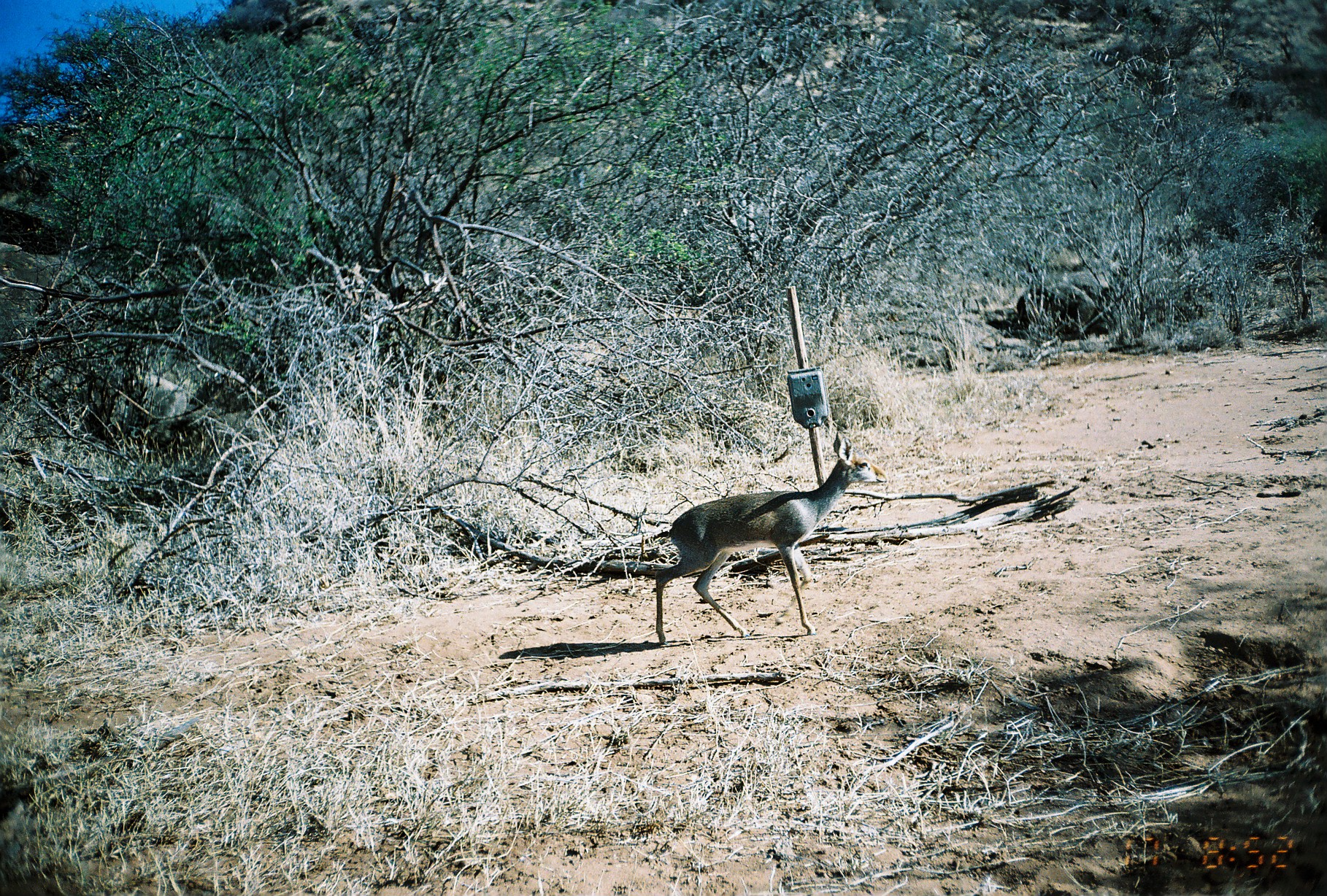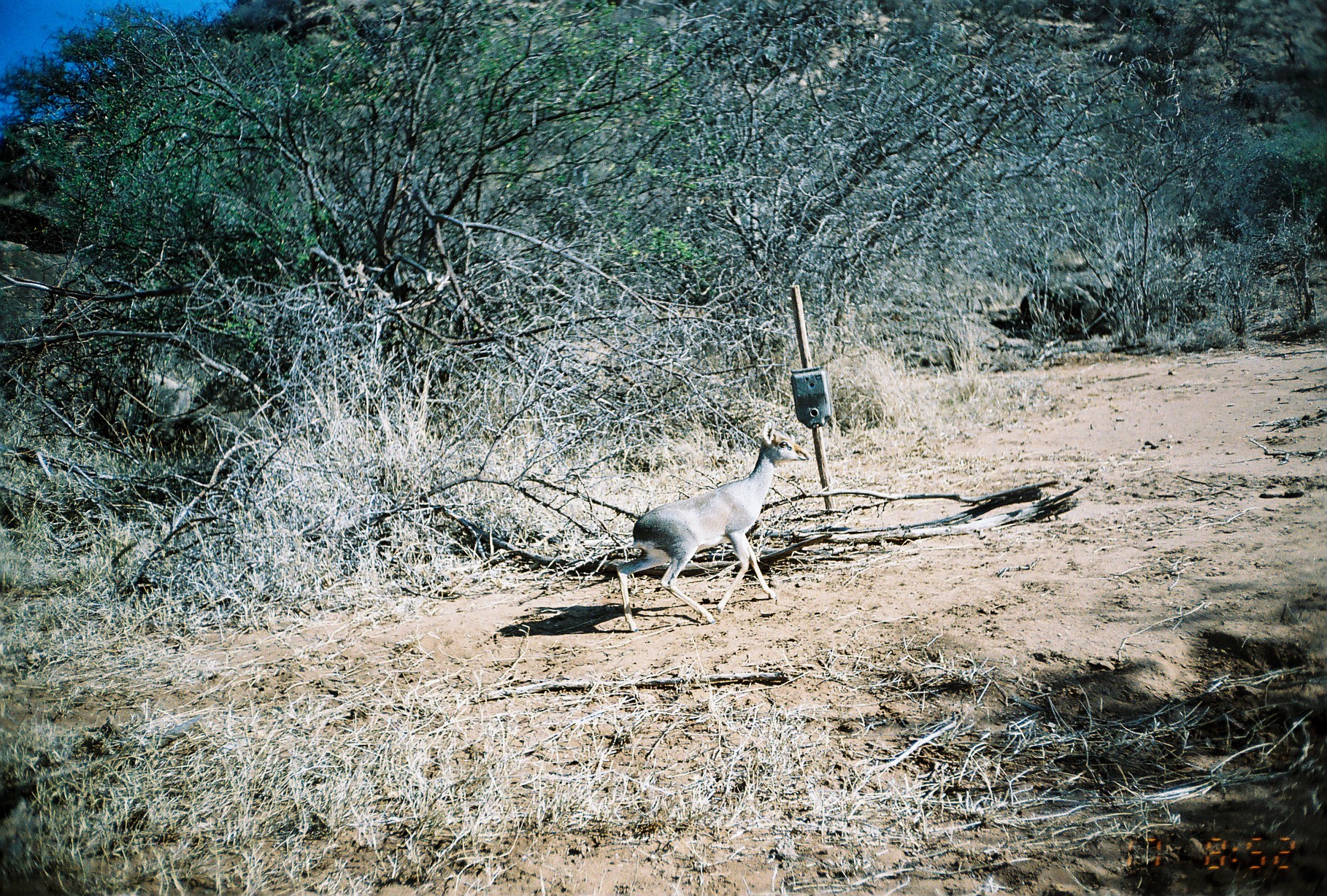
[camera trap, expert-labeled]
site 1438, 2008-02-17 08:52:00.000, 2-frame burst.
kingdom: Animalia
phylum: Chordata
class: Mammalia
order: Artiodactyla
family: Bovidae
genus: Madoqua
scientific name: Madoqua guentheri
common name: günther's dik-dik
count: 1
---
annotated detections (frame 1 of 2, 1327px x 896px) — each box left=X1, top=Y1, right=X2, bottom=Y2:
madoqua guentheri: left=652, top=427, right=888, bottom=646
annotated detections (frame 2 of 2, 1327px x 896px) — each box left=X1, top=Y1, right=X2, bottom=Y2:
madoqua guentheri: left=614, top=419, right=811, bottom=633